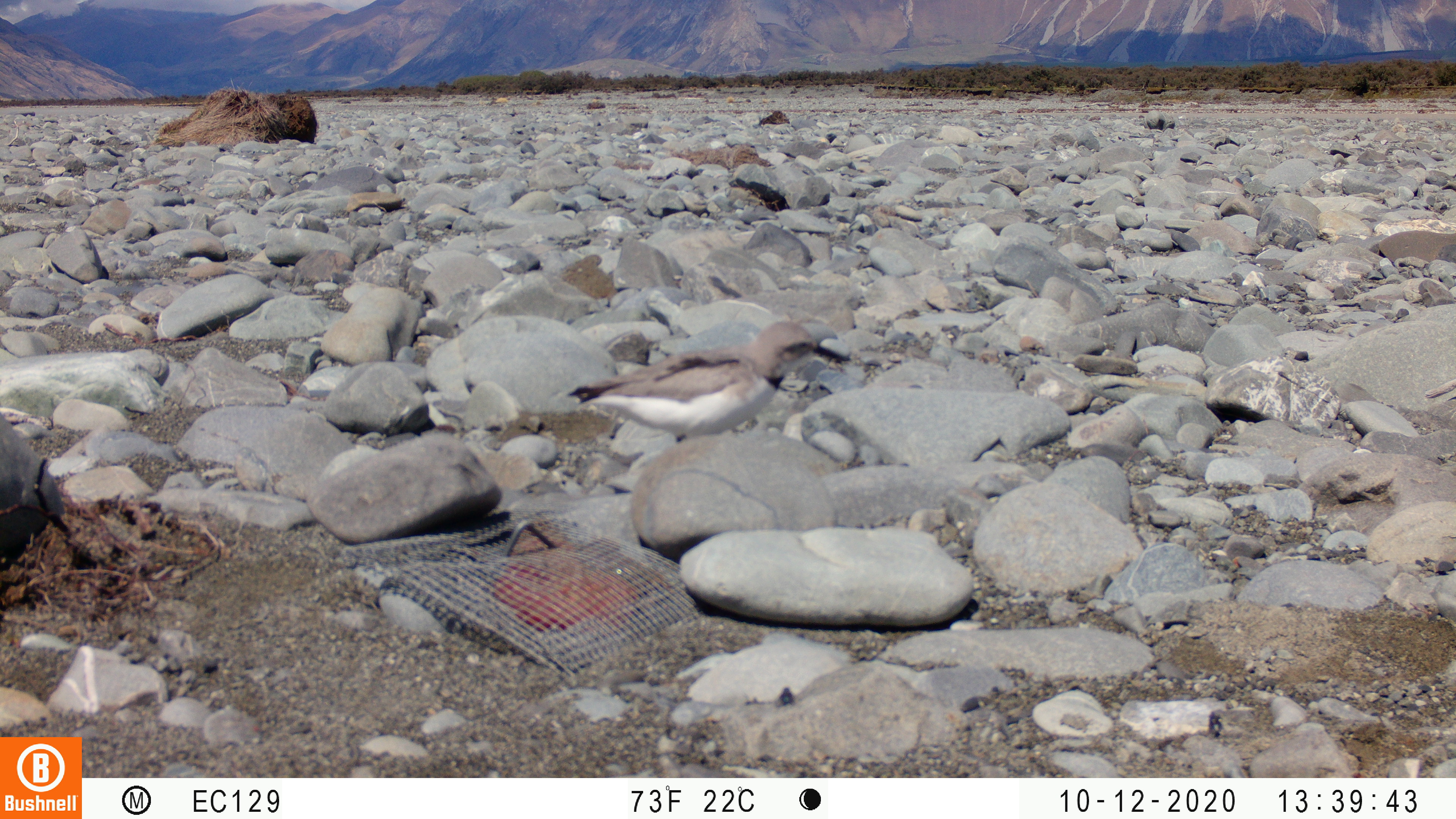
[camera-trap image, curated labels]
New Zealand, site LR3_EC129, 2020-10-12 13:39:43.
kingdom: Animalia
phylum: Chordata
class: Aves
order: Charadriiformes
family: Charadriidae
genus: Anarhynchus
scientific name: Anarhynchus frontalis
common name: wrybill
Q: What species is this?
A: Wrybill (Anarhynchus frontalis).